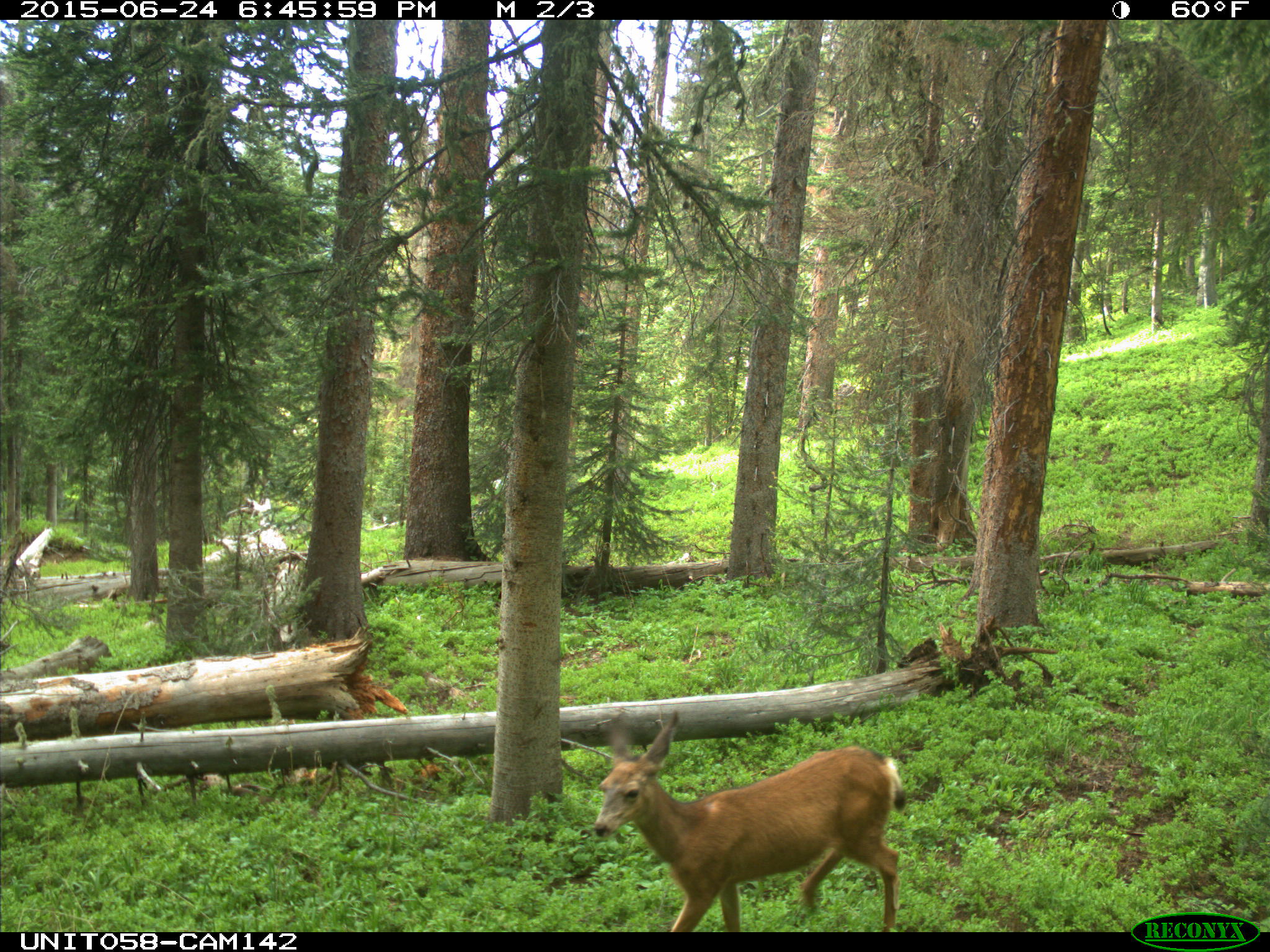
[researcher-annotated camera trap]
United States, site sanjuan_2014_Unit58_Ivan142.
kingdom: Animalia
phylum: Chordata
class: Mammalia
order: Artiodactyla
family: Cervidae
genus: Odocoileus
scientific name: Odocoileus hemionus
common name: mule deer